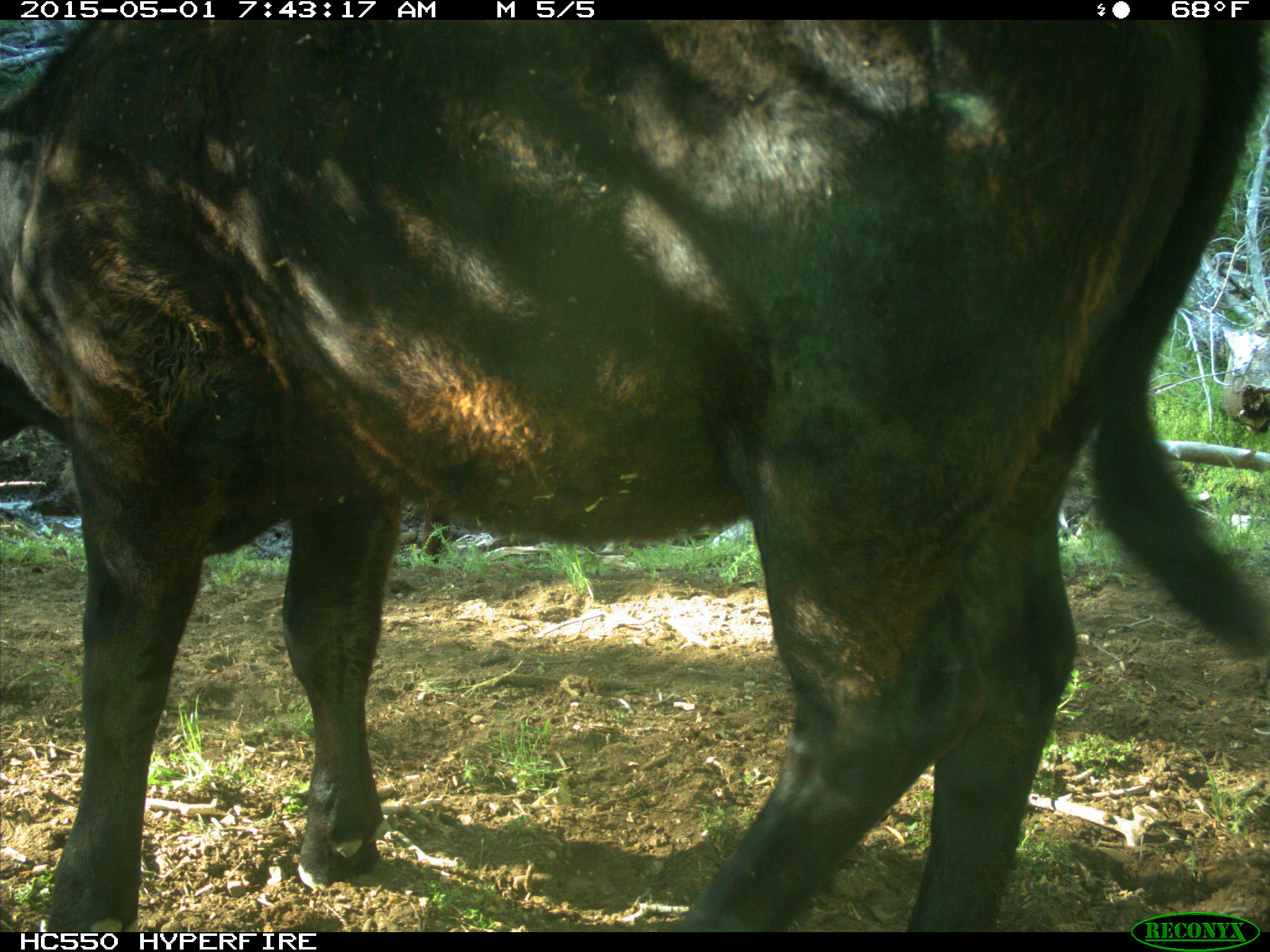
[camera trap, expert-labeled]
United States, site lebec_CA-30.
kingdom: Animalia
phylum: Chordata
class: Mammalia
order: Artiodactyla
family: Bovidae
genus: Bos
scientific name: Bos taurus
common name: domestic cow